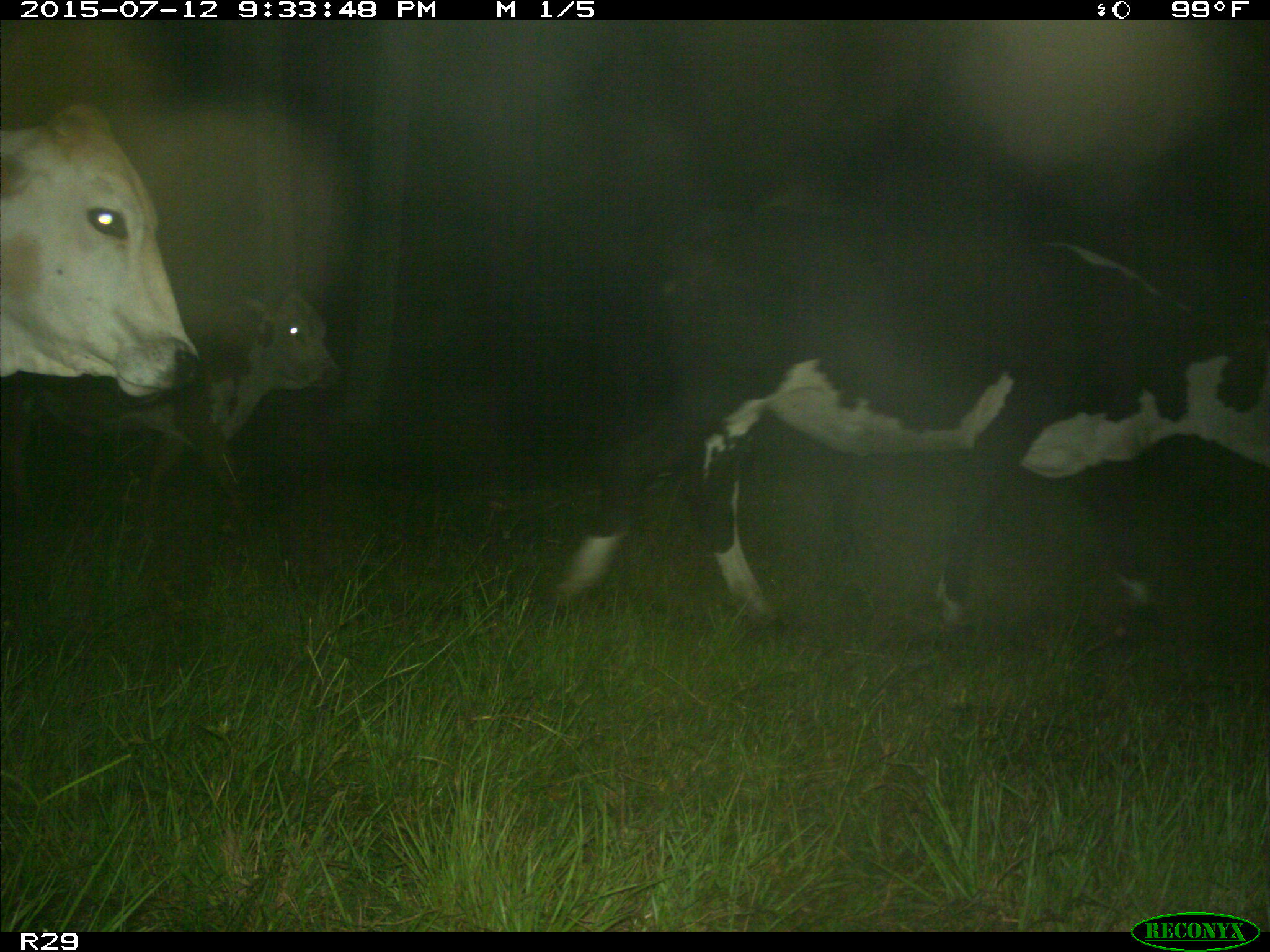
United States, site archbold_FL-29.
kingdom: Animalia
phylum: Chordata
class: Mammalia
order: Artiodactyla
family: Bovidae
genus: Bos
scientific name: Bos taurus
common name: domestic cow